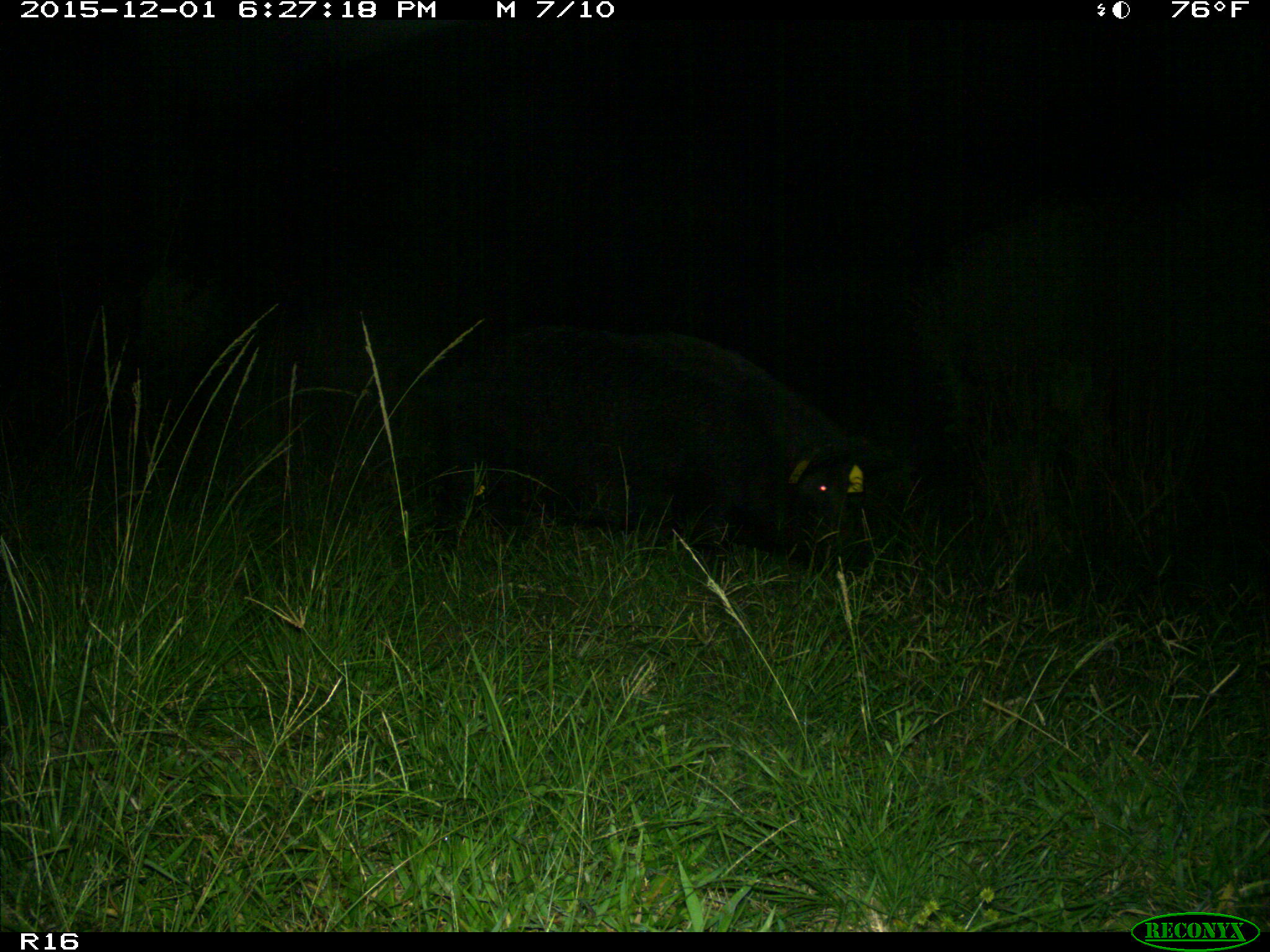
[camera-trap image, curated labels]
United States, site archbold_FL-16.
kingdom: Animalia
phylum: Chordata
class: Mammalia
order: Artiodactyla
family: Suidae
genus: Sus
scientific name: Sus scrofa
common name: wild boar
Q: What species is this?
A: Sus scrofa (wild boar).